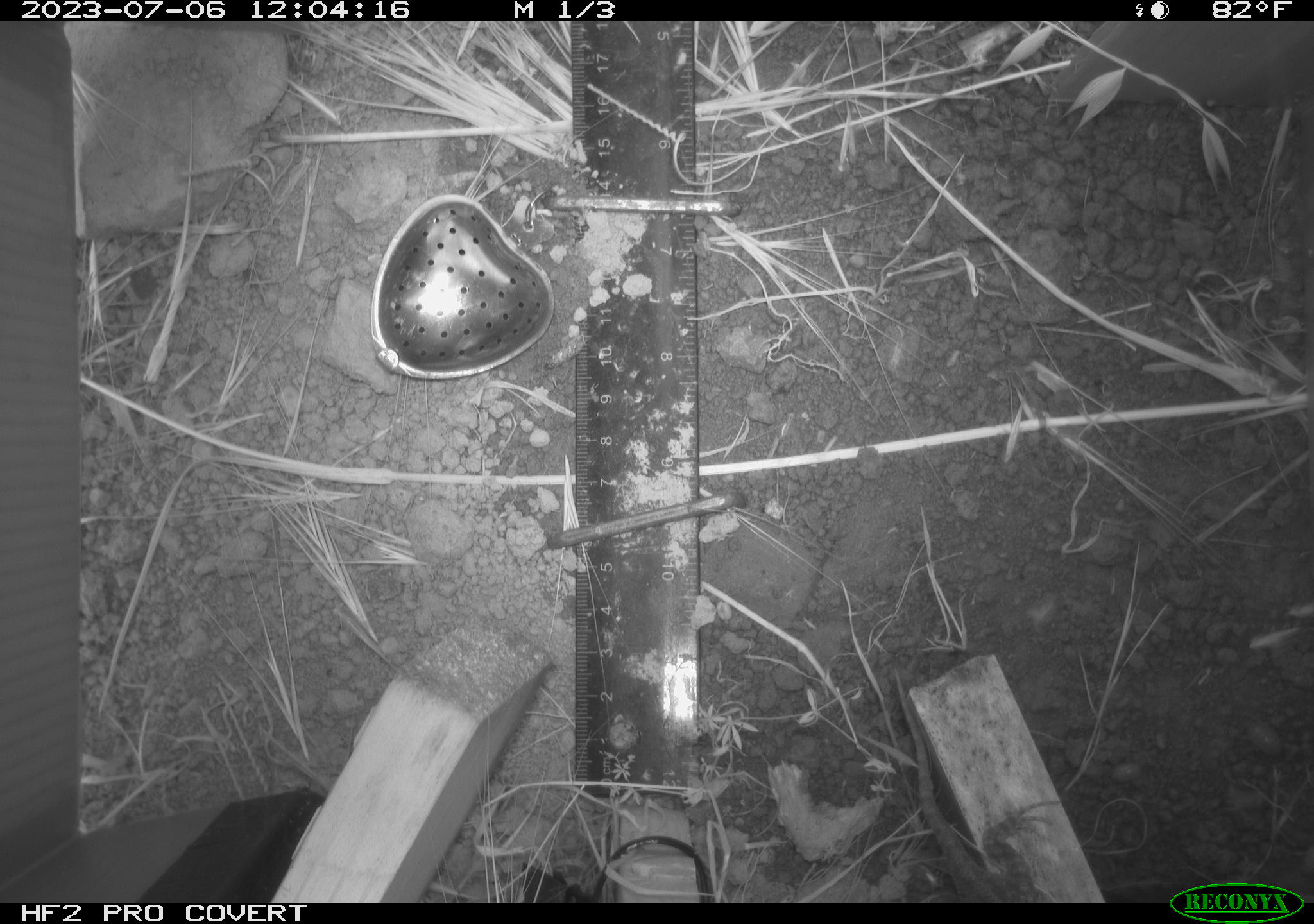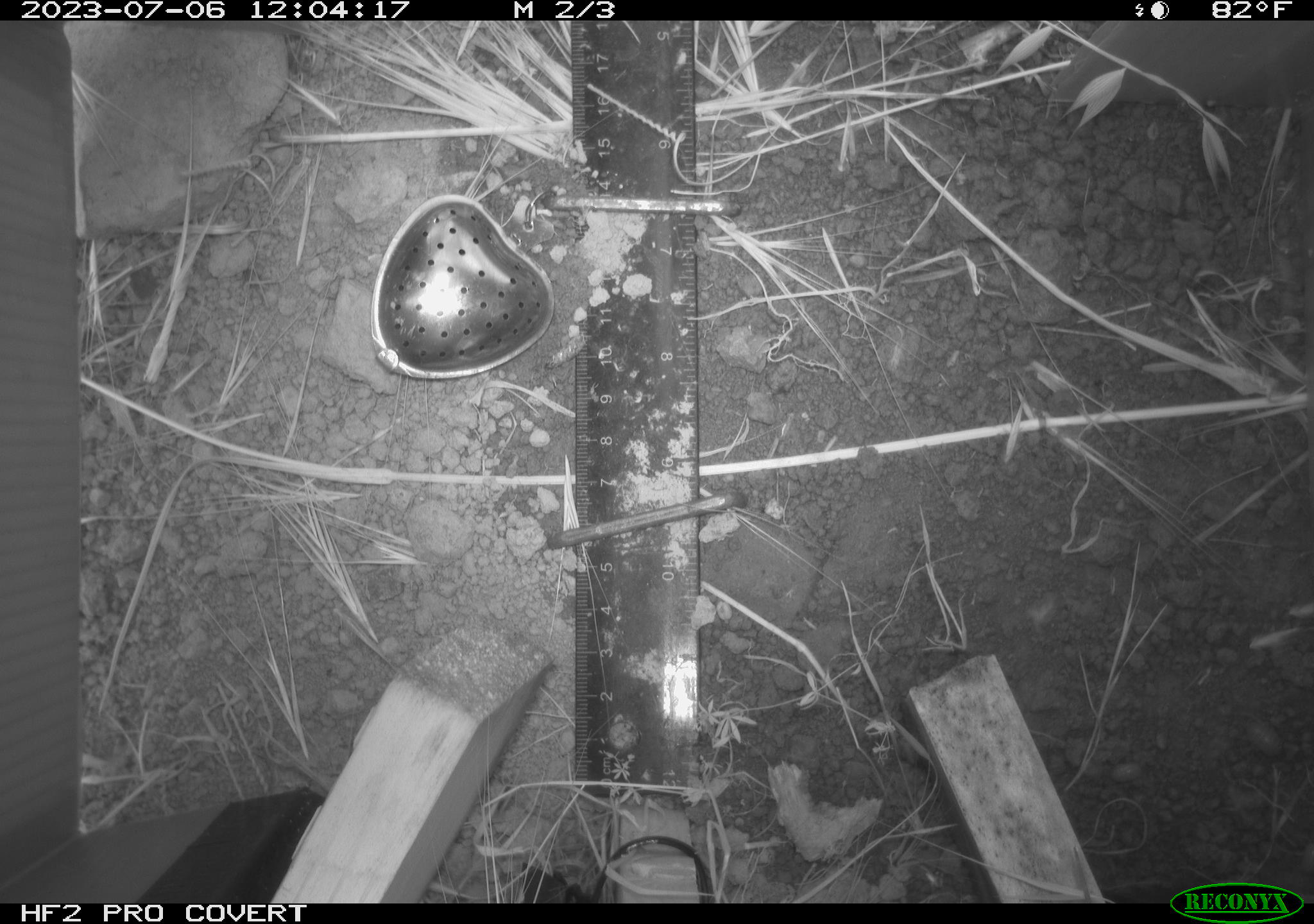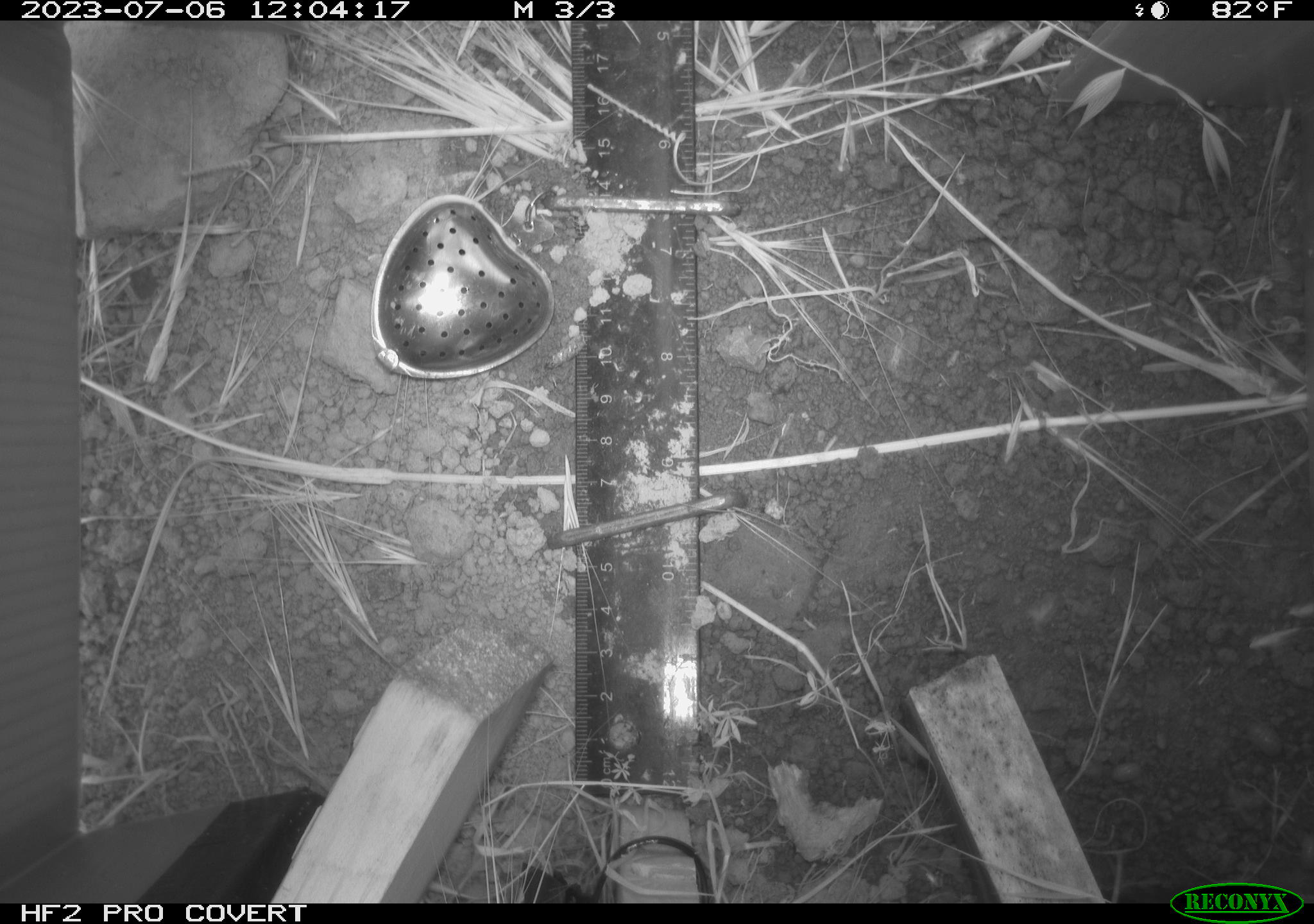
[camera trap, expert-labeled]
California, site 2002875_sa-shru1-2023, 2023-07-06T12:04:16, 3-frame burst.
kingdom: Animalia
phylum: Chordata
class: Reptilia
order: Squamata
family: Phrynosomatidae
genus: Sceloporus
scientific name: Sceloporus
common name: spiny lizards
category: sceloporus species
Sceloporus species (spiny lizards) (Sceloporus).